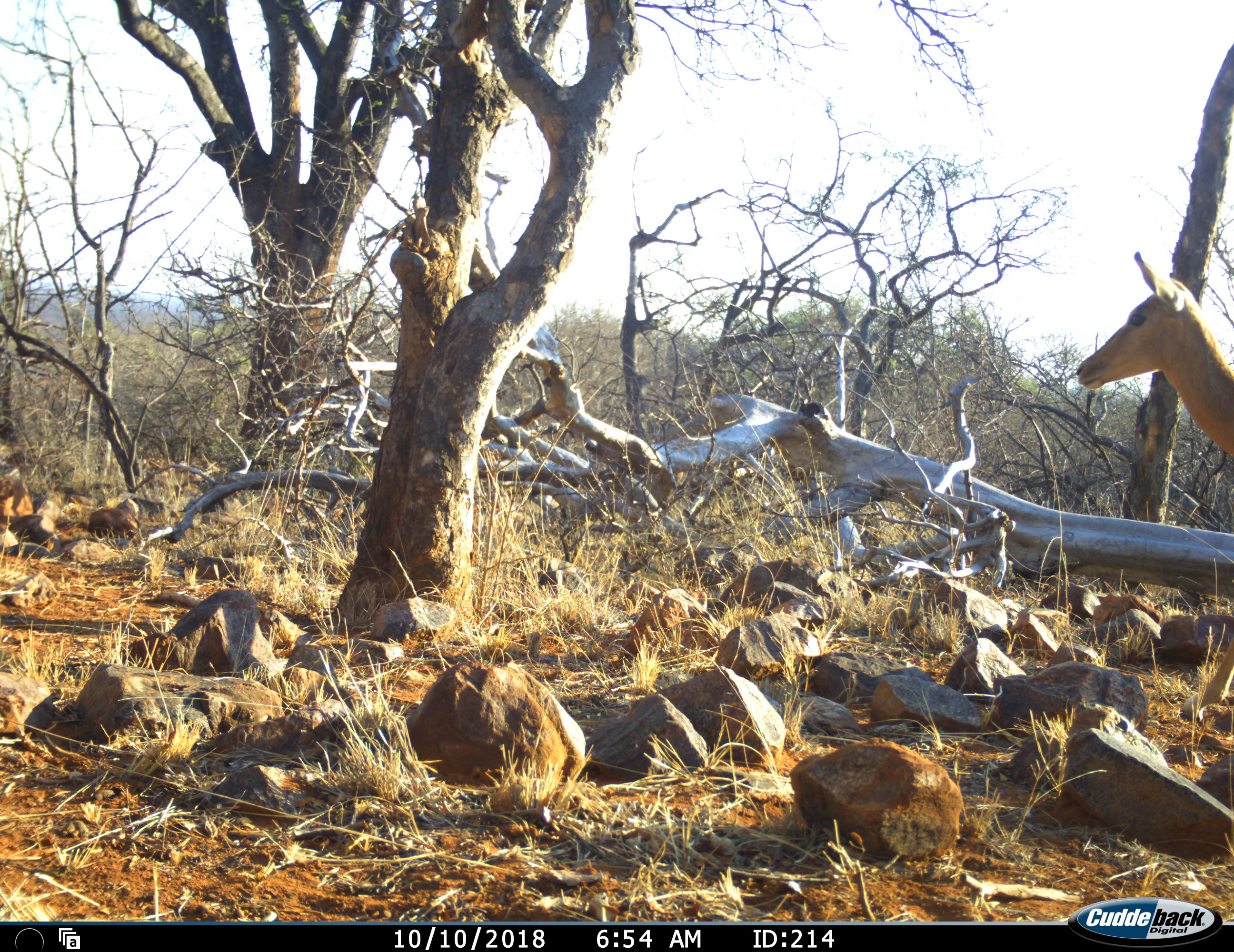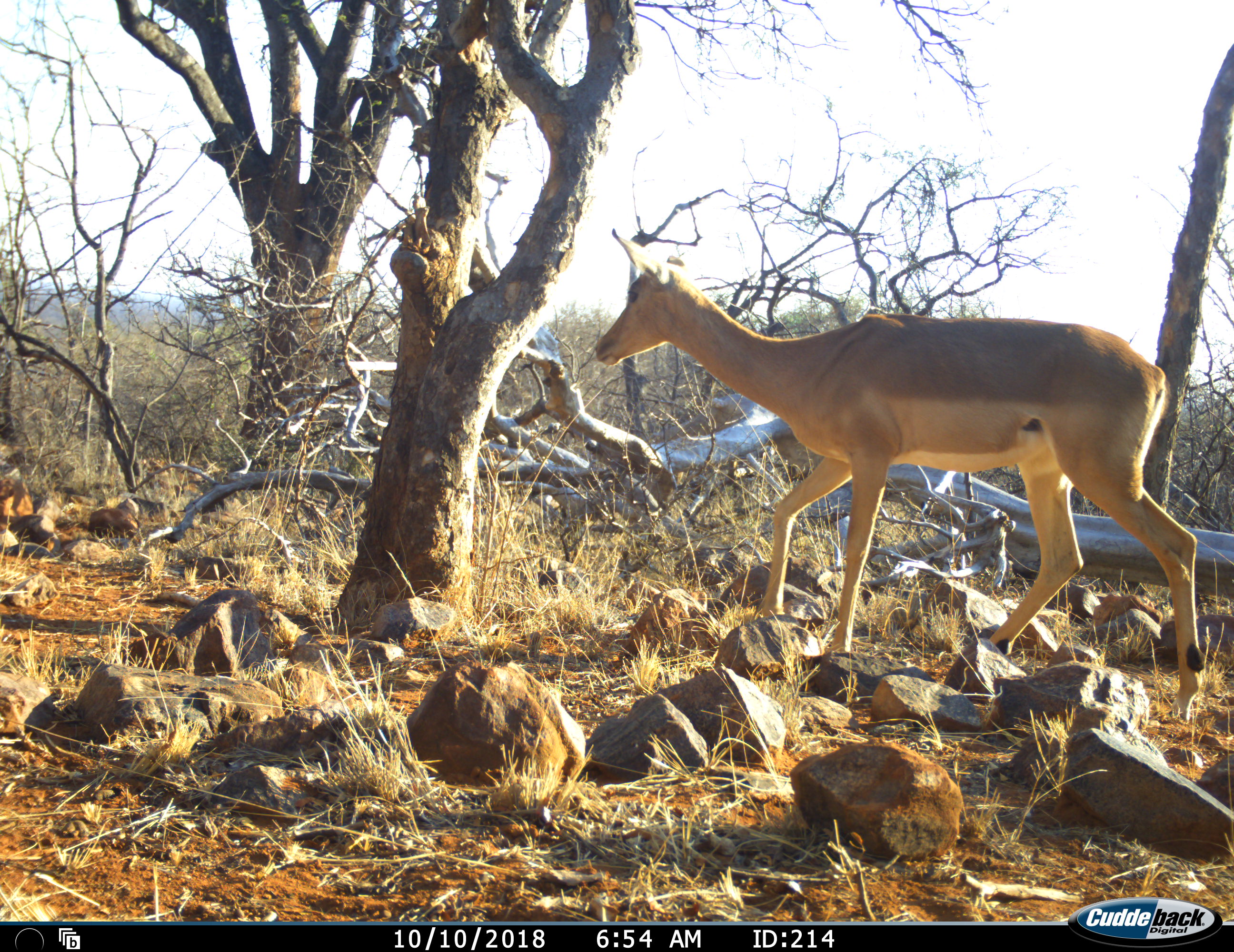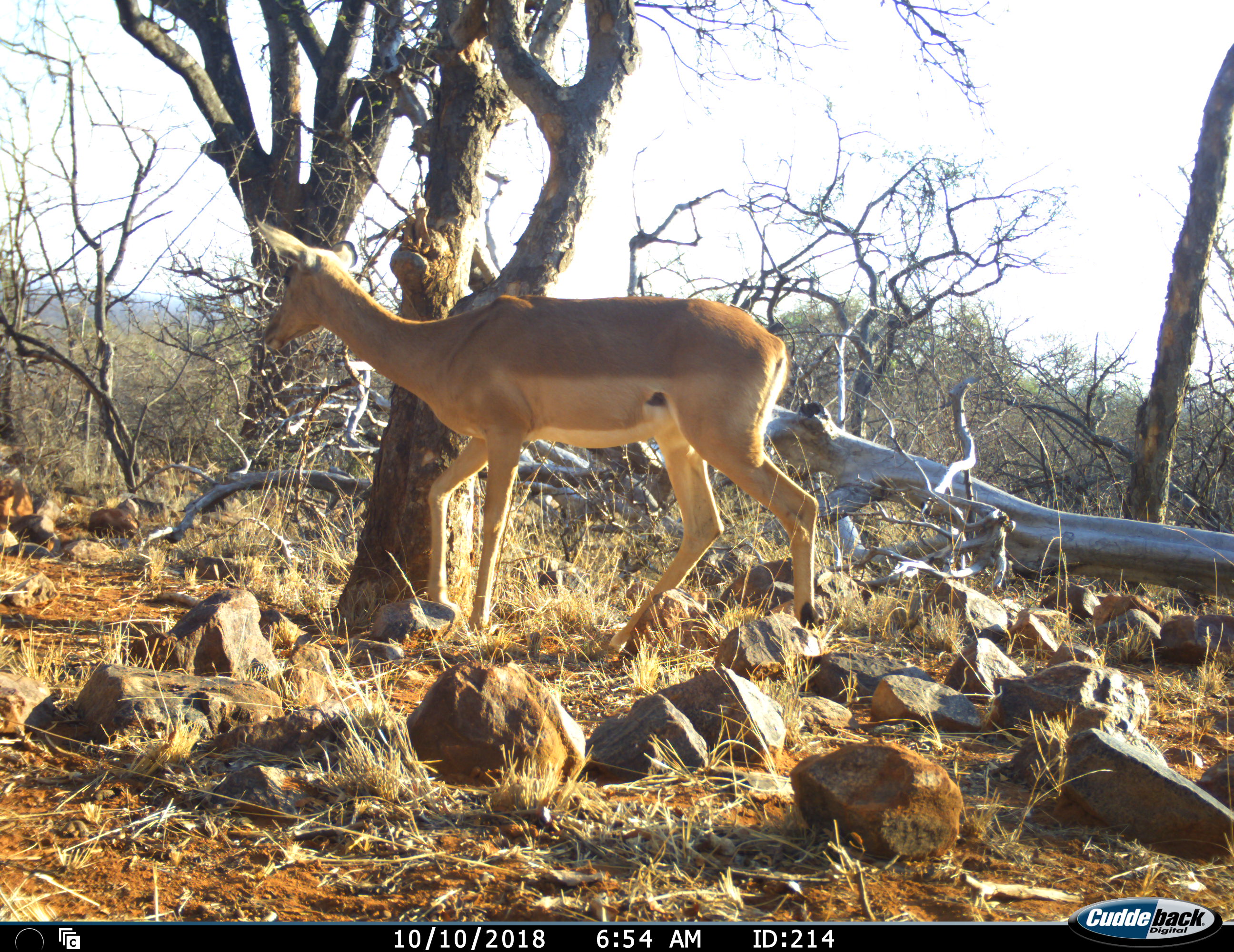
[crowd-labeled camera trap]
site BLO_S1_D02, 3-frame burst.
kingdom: Animalia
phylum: Chordata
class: Mammalia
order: Artiodactyla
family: Bovidae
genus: Aepyceros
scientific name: Aepyceros melampus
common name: impala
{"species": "impala (Aepyceros melampus)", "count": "1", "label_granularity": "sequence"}